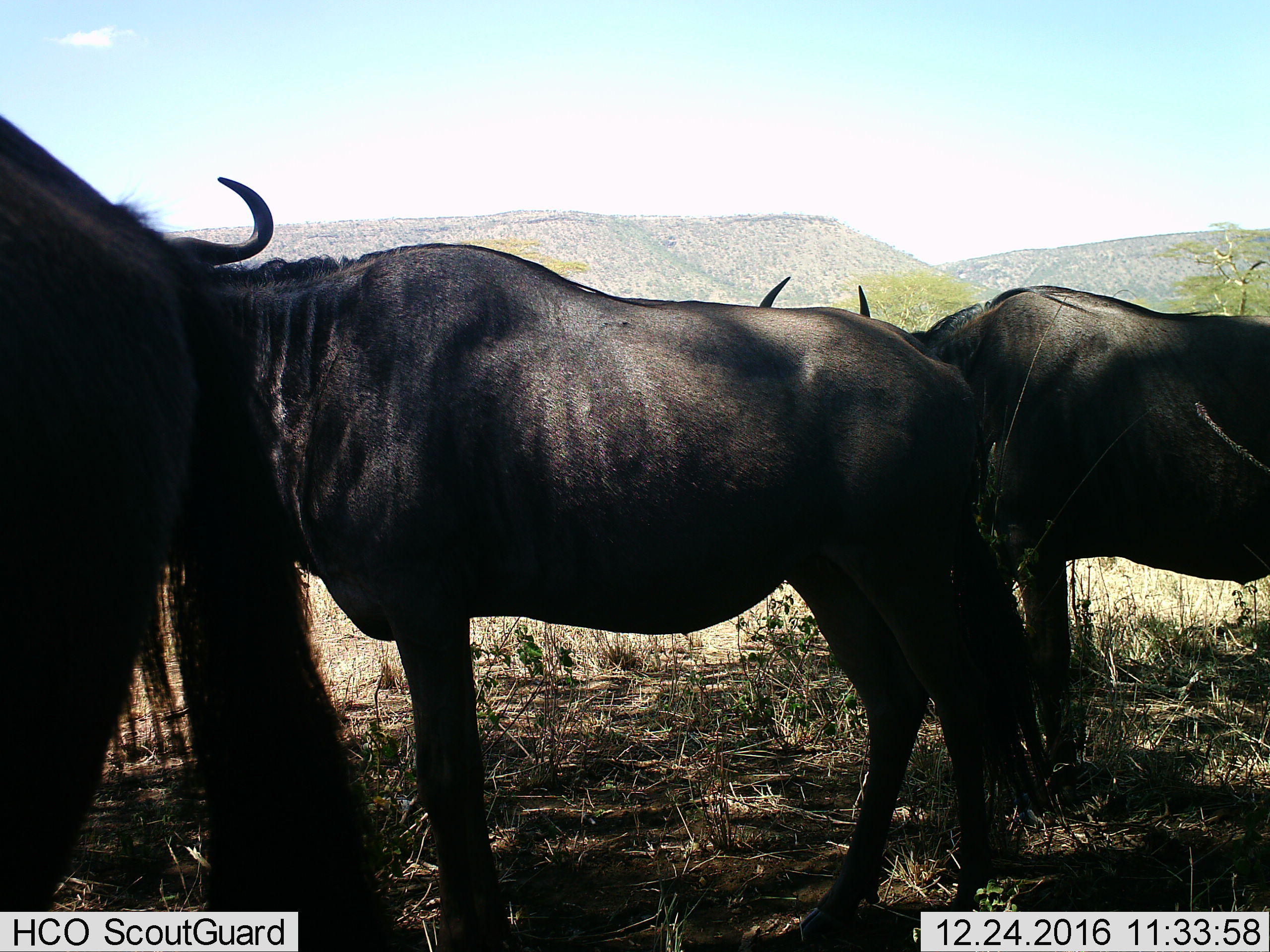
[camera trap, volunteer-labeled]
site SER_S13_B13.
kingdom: Animalia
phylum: Chordata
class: Mammalia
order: Artiodactyla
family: Bovidae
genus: Connochaetes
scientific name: Connochaetes taurinus taurinus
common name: blue wildebeest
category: wildebeestblue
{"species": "wildebeestblue (blue wildebeest) (Connochaetes taurinus taurinus)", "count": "3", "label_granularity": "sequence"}